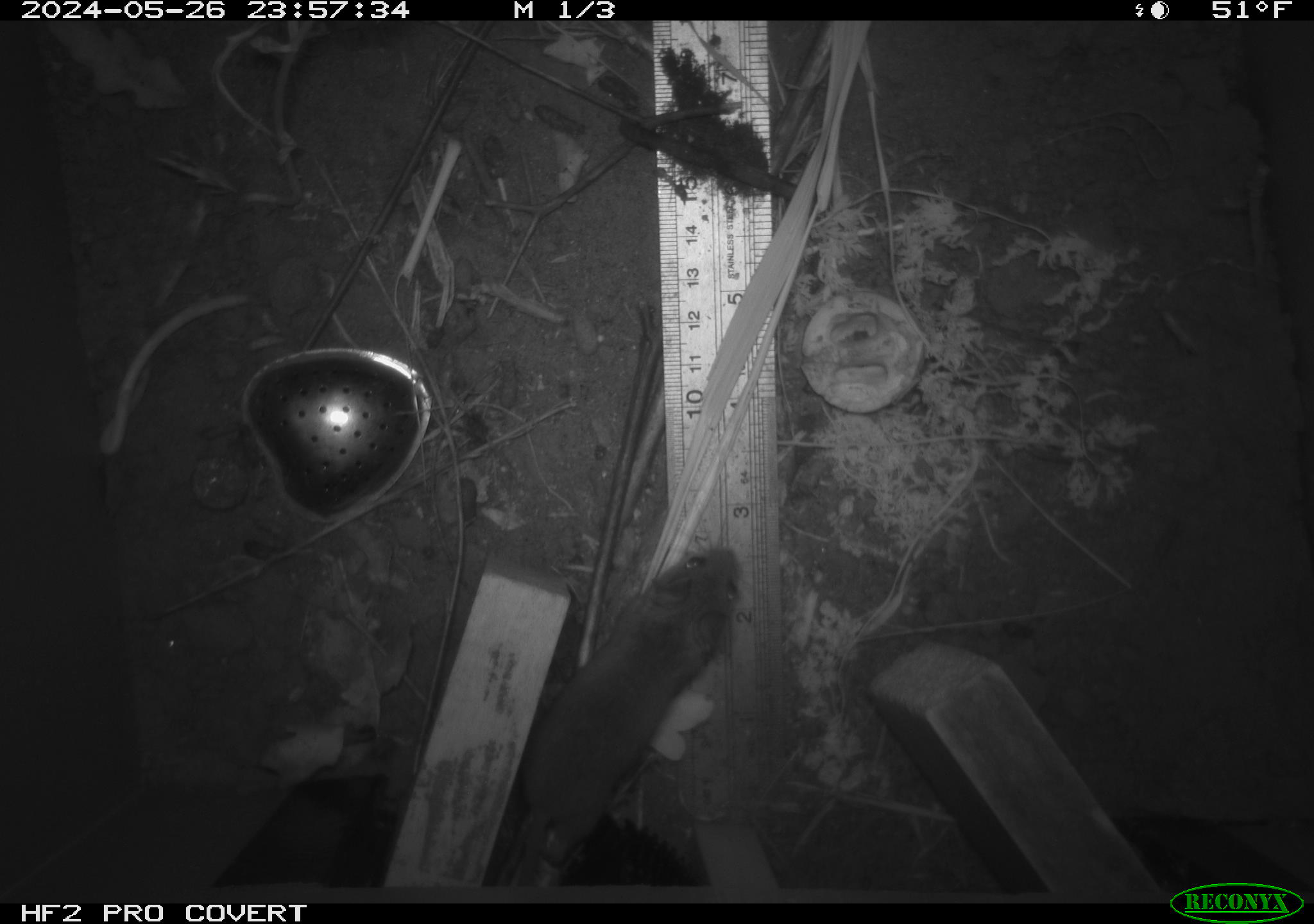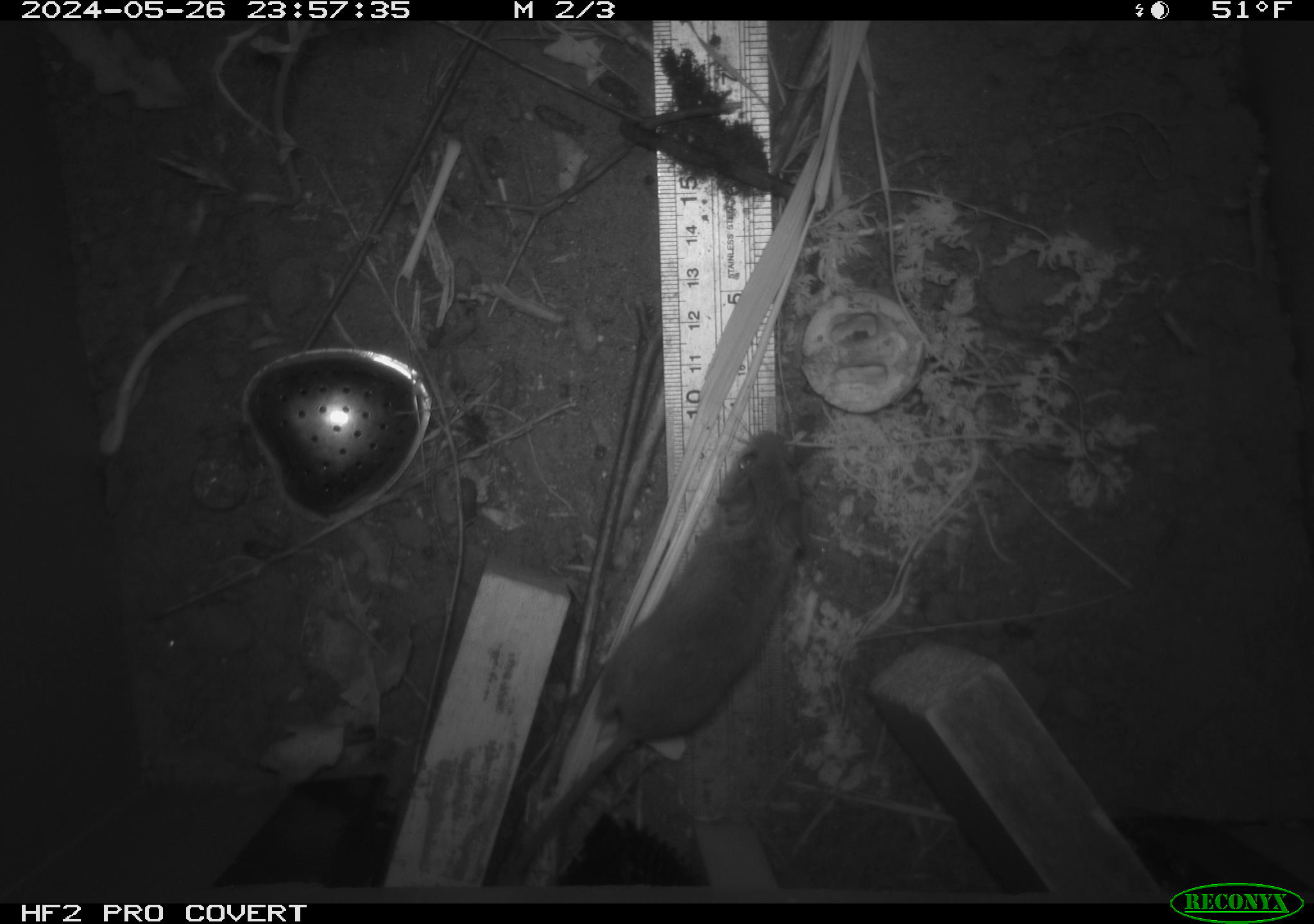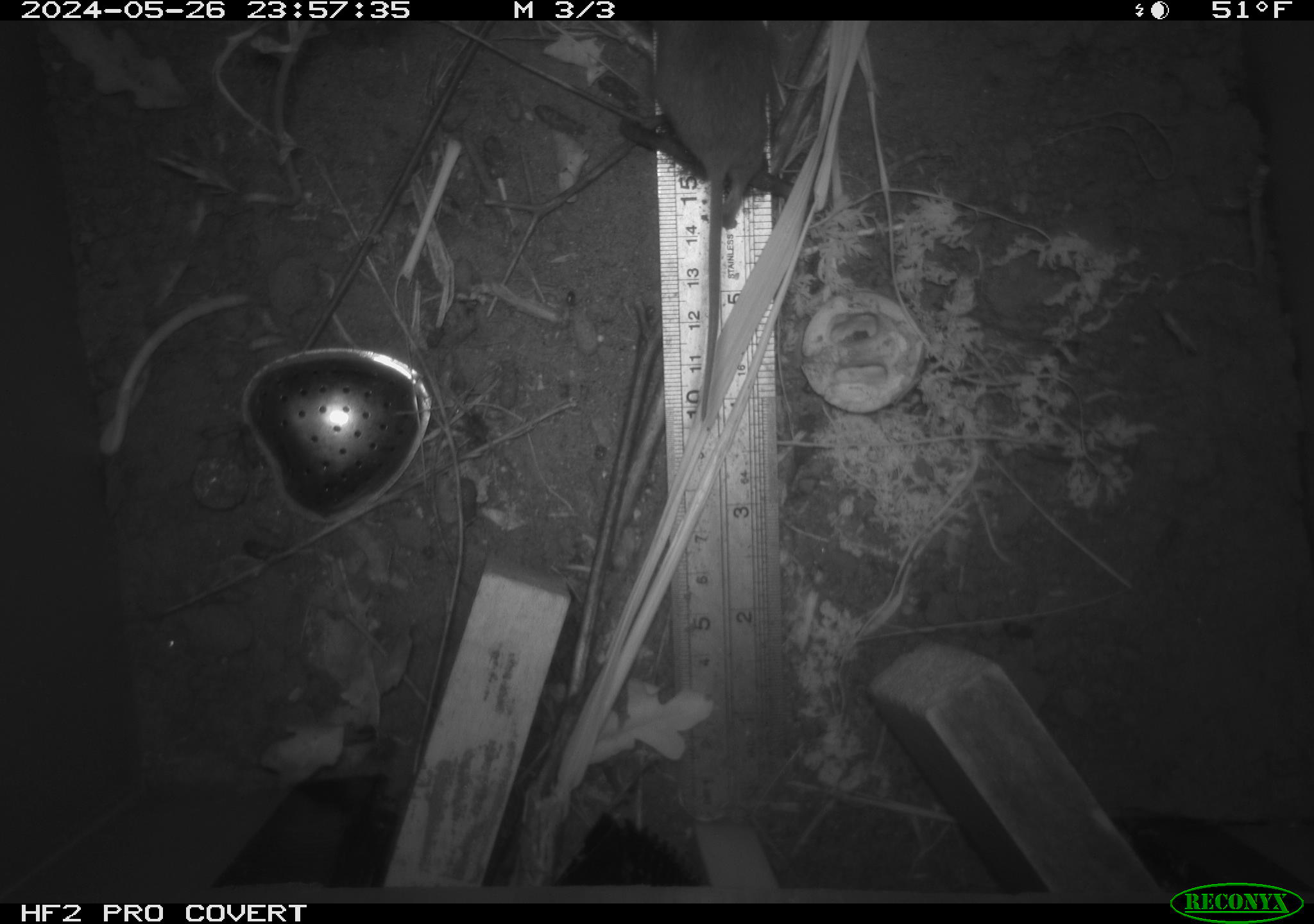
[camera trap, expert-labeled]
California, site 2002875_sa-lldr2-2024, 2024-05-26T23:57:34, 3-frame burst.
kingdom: Animalia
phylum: Chordata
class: Mammalia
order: Rodentia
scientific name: Rodentia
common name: mouse species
Mouse species (Rodentia).